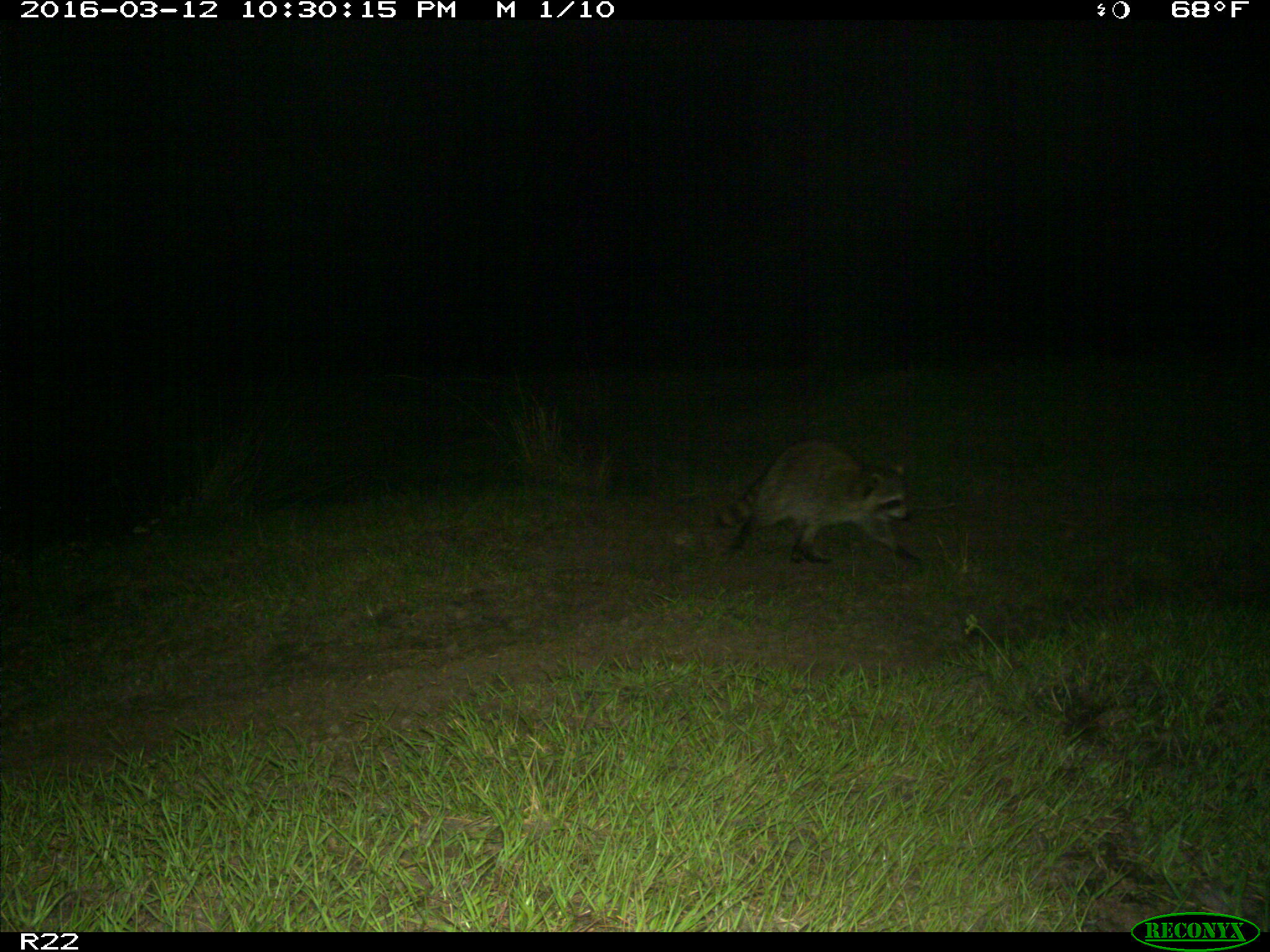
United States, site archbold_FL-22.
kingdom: Animalia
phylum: Chordata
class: Mammalia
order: Carnivora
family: Procyonidae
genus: Procyon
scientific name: Procyon lotor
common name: common raccoon